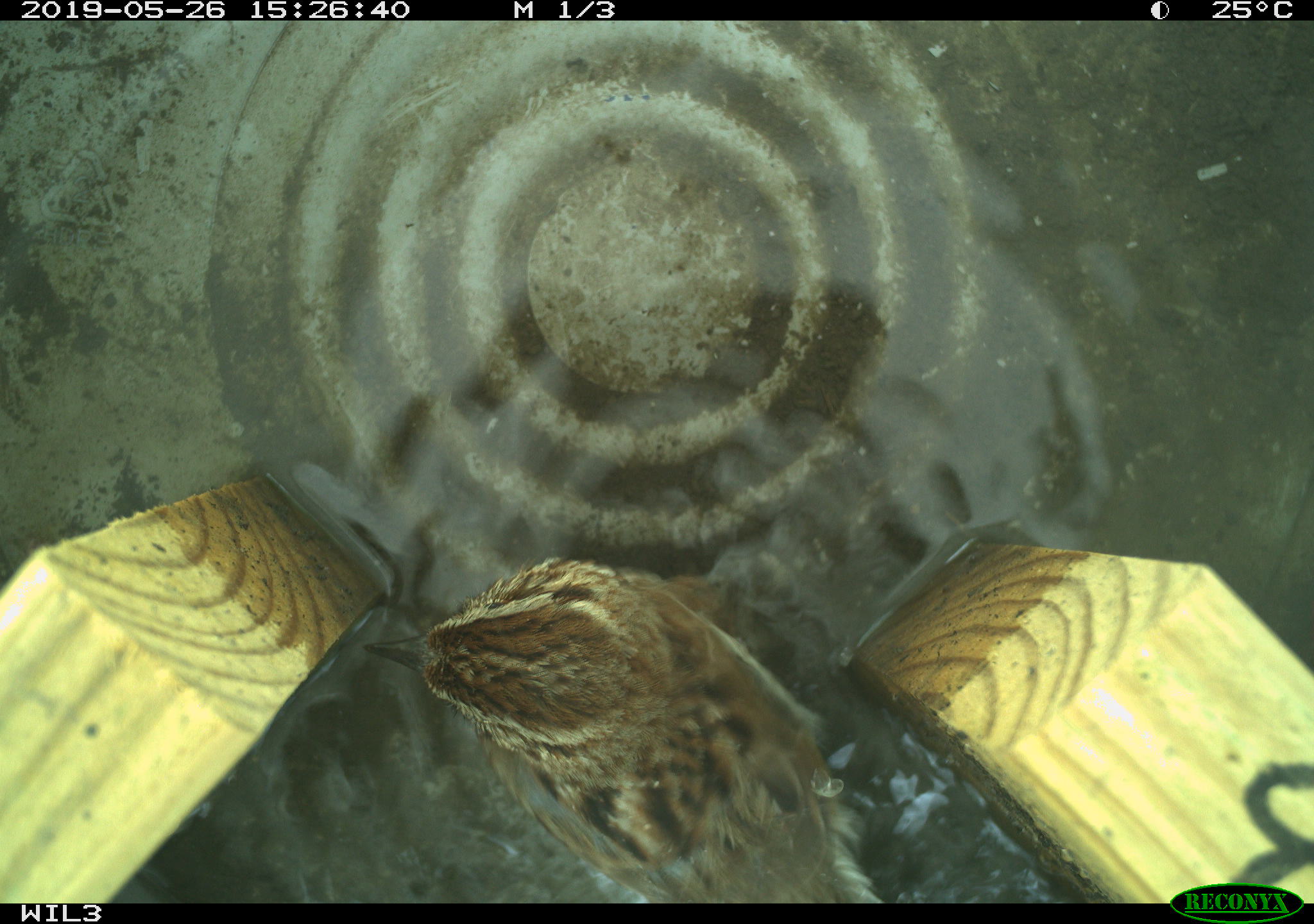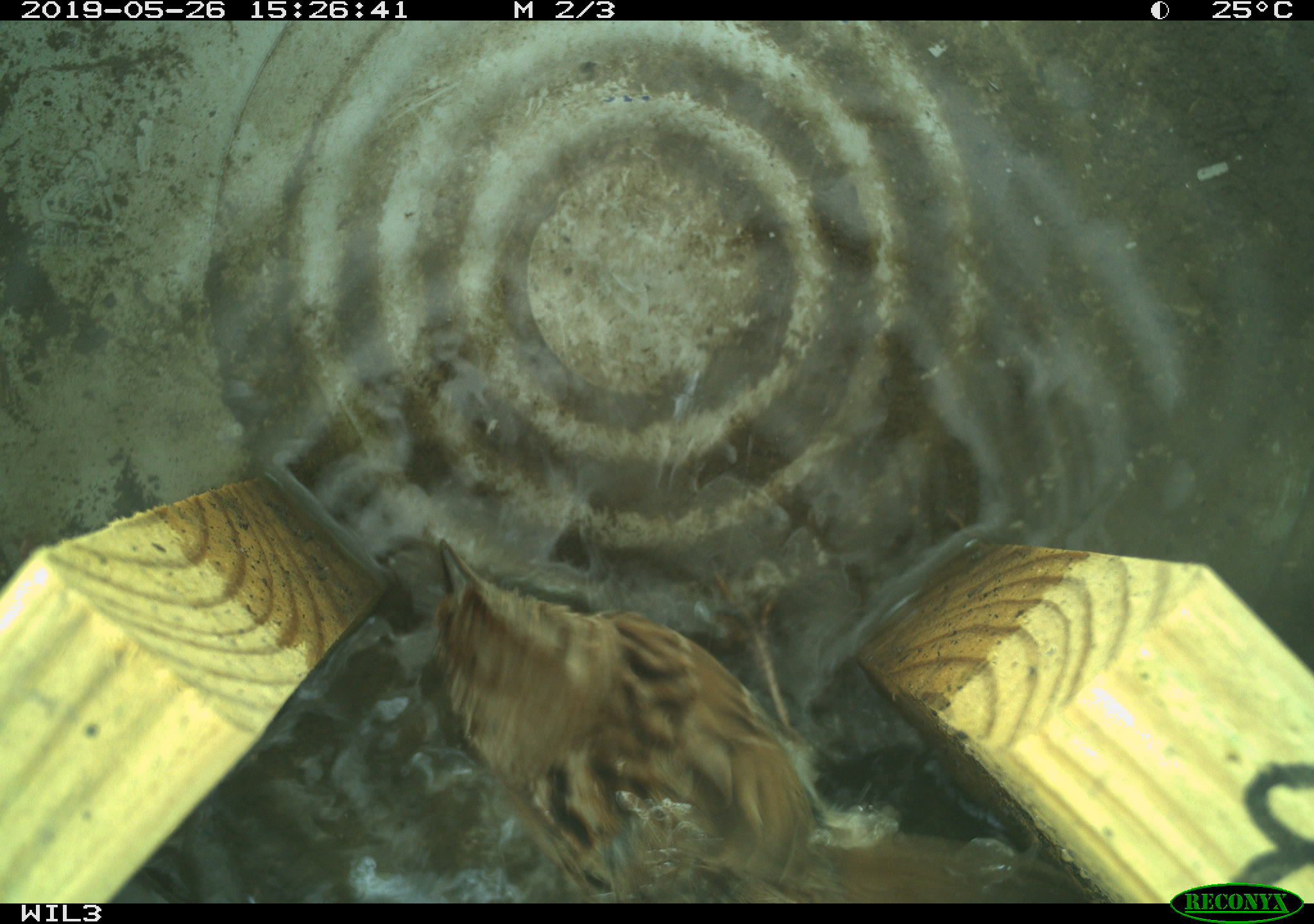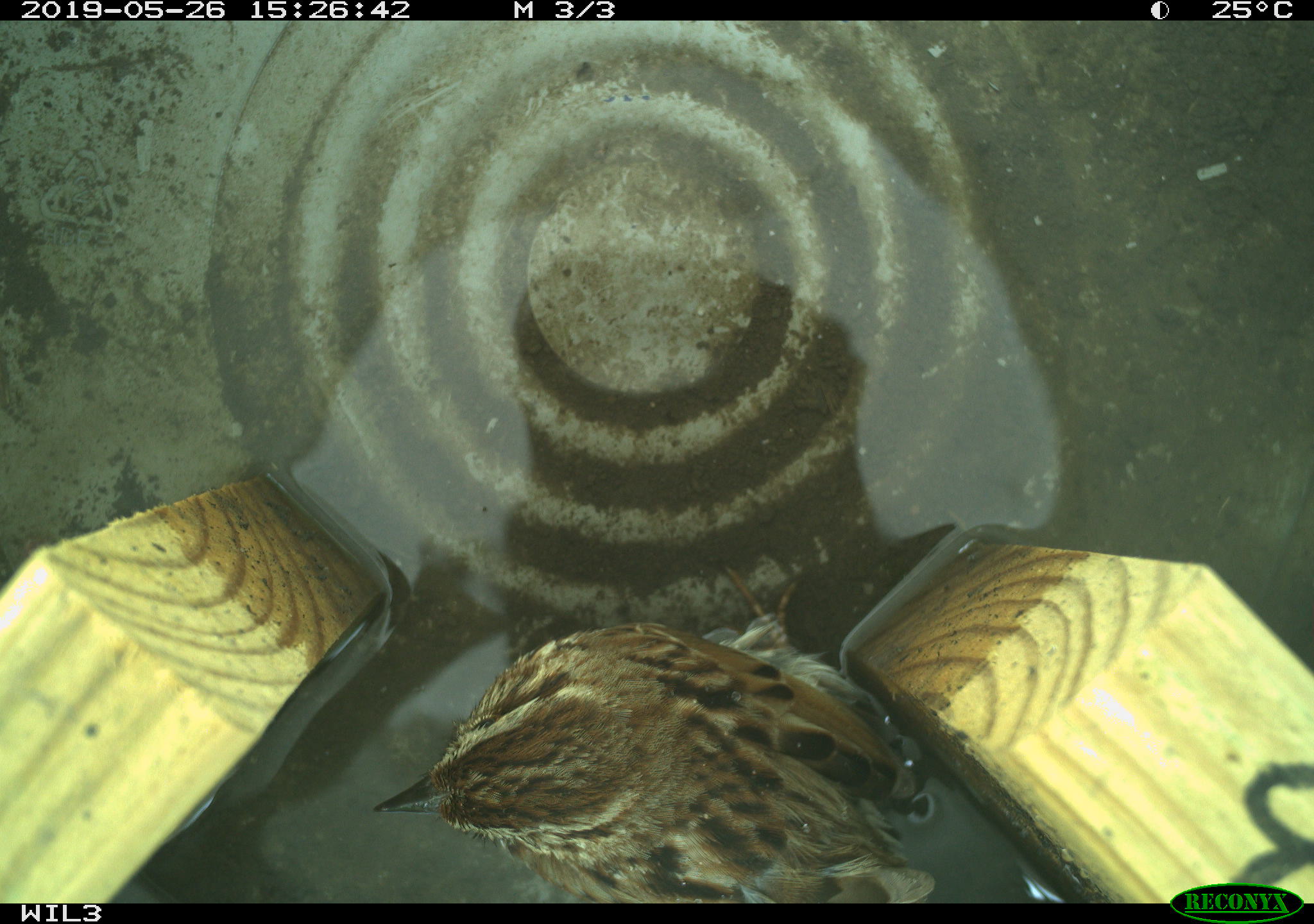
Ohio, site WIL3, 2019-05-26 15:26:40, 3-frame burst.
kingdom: Animalia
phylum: Chordata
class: Aves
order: Passeriformes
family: Passerellidae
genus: Melospiza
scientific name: Melospiza melodia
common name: song sparrow